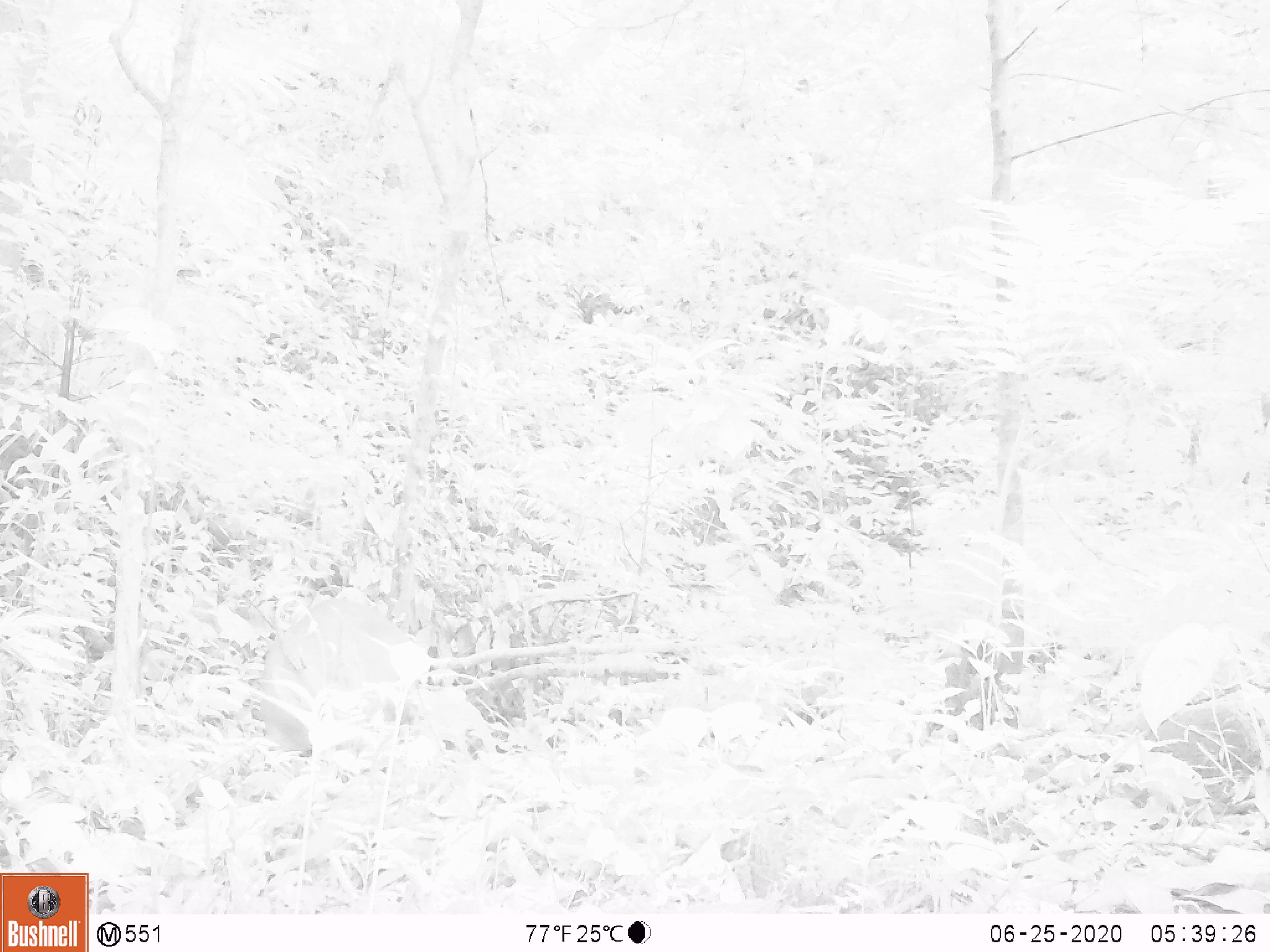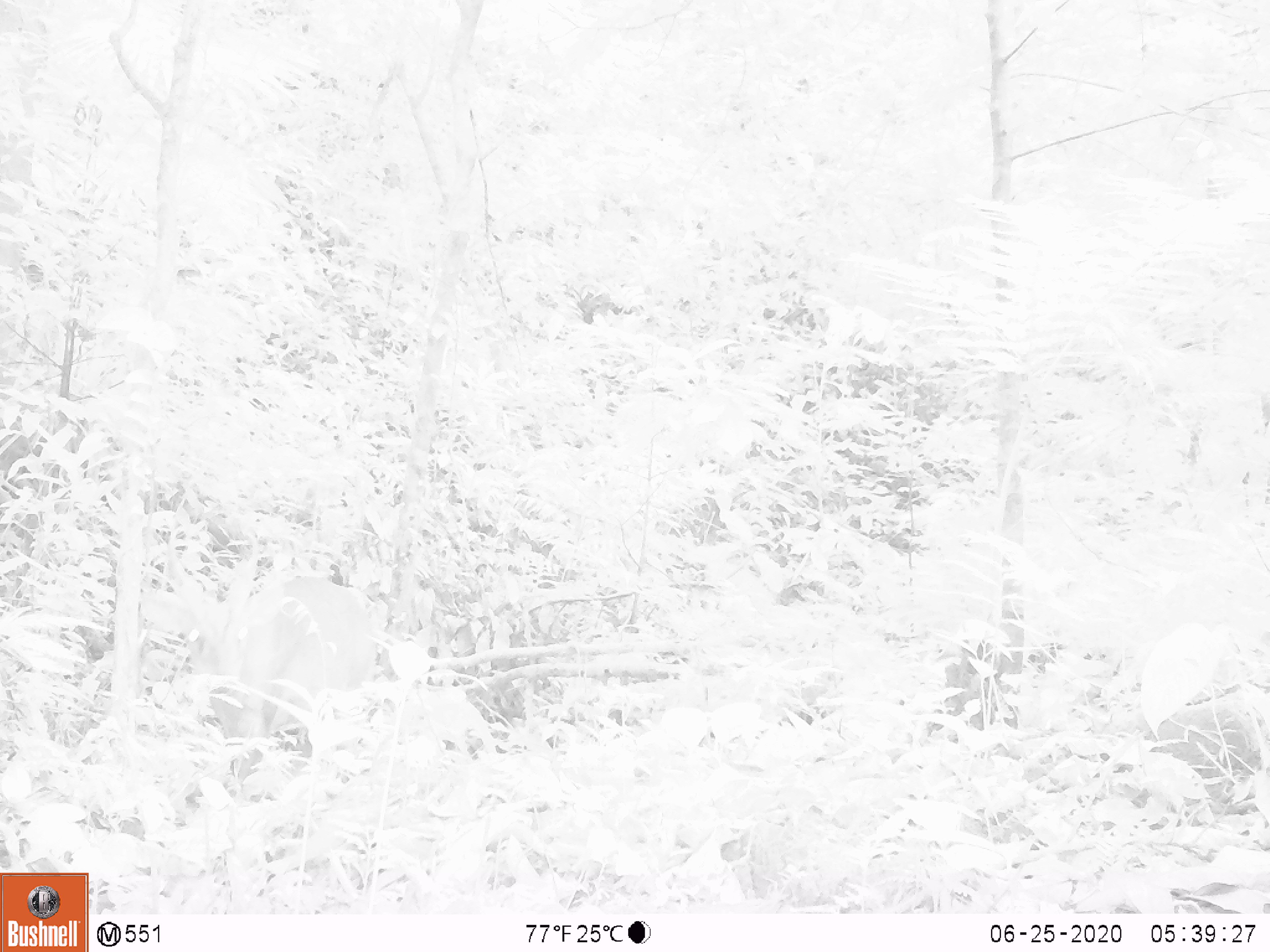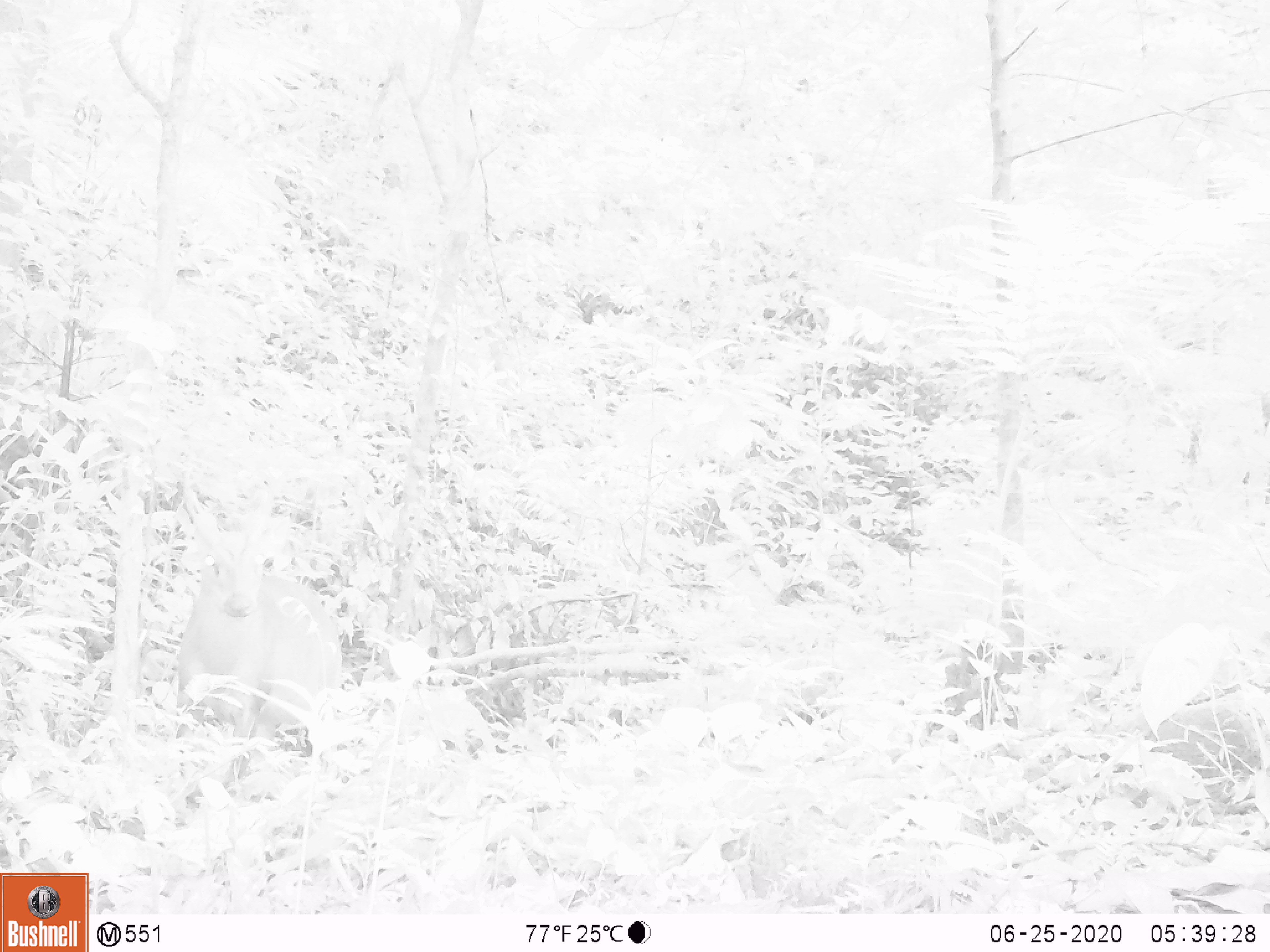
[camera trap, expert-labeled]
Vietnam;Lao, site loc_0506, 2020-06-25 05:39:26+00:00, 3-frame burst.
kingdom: Animalia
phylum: Chordata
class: Mammalia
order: Artiodactyla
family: Cervidae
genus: Muntiacus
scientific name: Muntiacus vuquangensis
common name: large-antlered muntjac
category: large antlered muntjac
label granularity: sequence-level